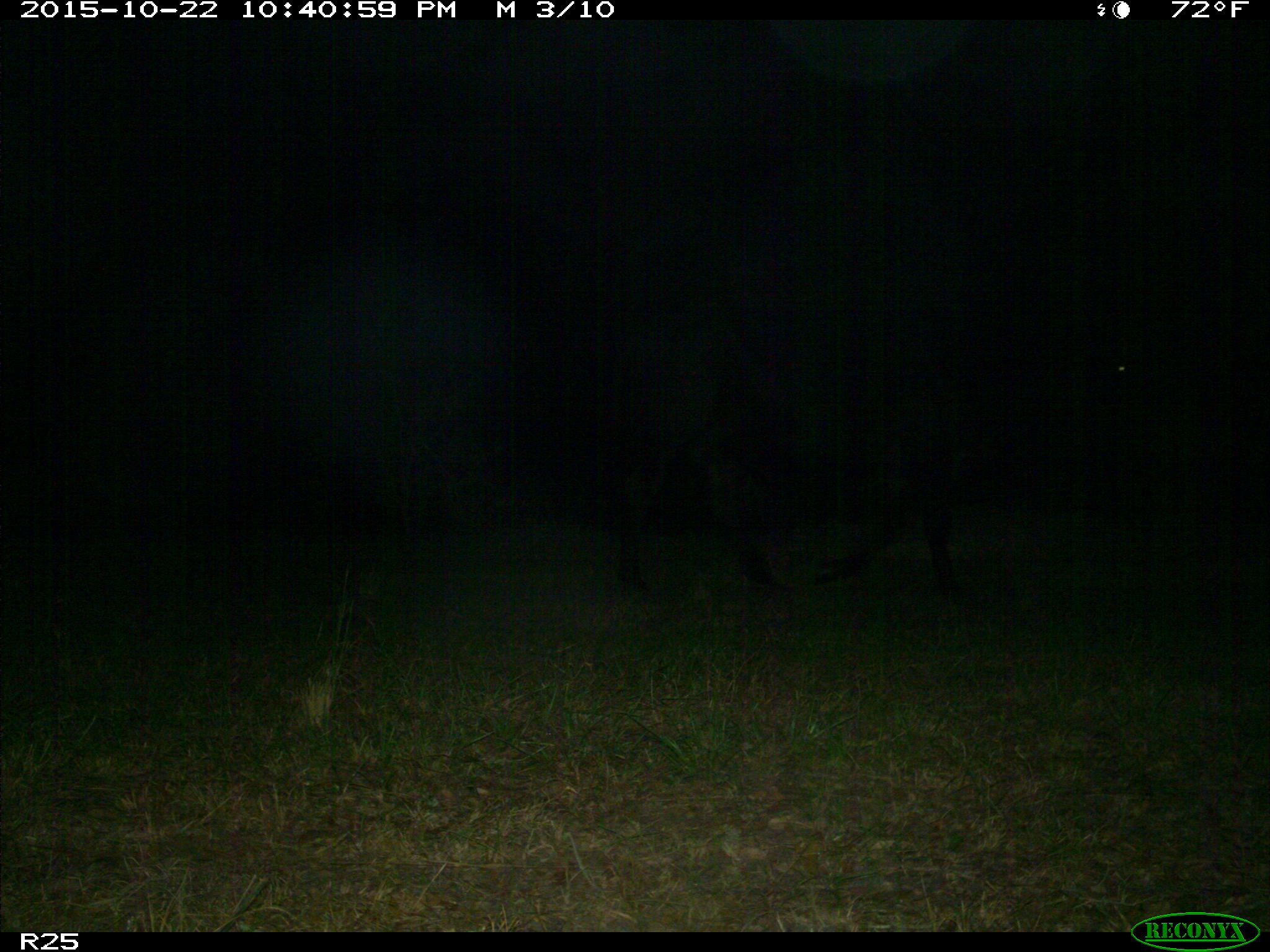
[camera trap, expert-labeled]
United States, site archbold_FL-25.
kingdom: Animalia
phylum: Chordata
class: Mammalia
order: Artiodactyla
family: Bovidae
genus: Bos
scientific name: Bos taurus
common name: domestic cow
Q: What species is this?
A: Bos taurus (domestic cow).